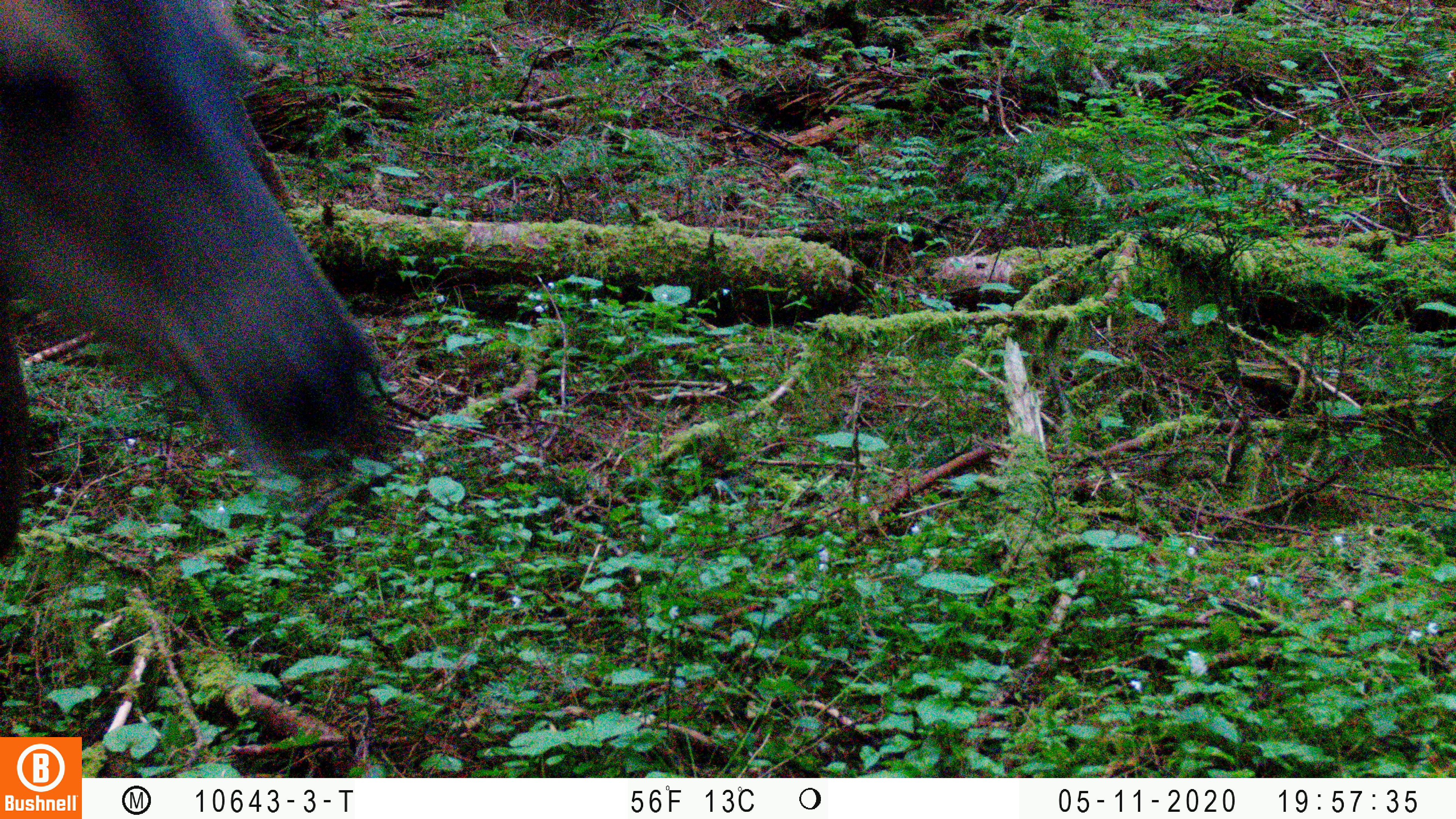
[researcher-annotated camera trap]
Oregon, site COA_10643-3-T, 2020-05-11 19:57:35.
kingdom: Animalia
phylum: Chordata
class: Mammalia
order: Artiodactyla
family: Cervidae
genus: Odocoileus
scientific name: Odocoileus hemionus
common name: black-tailed deer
Black-tailed deer (Odocoileus hemionus).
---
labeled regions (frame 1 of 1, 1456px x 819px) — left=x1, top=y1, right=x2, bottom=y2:
black-tailed deer: left=0, top=2, right=395, bottom=569